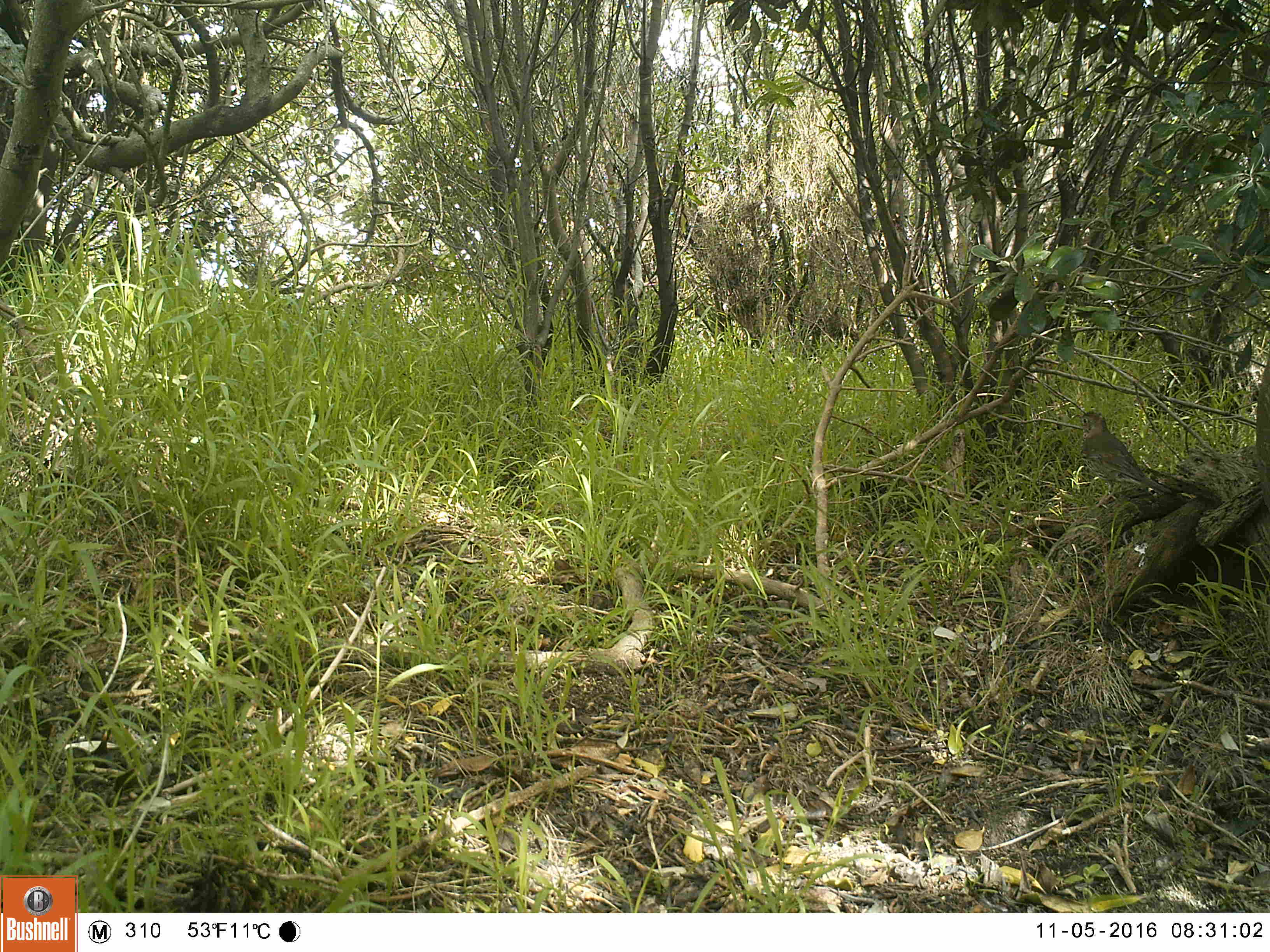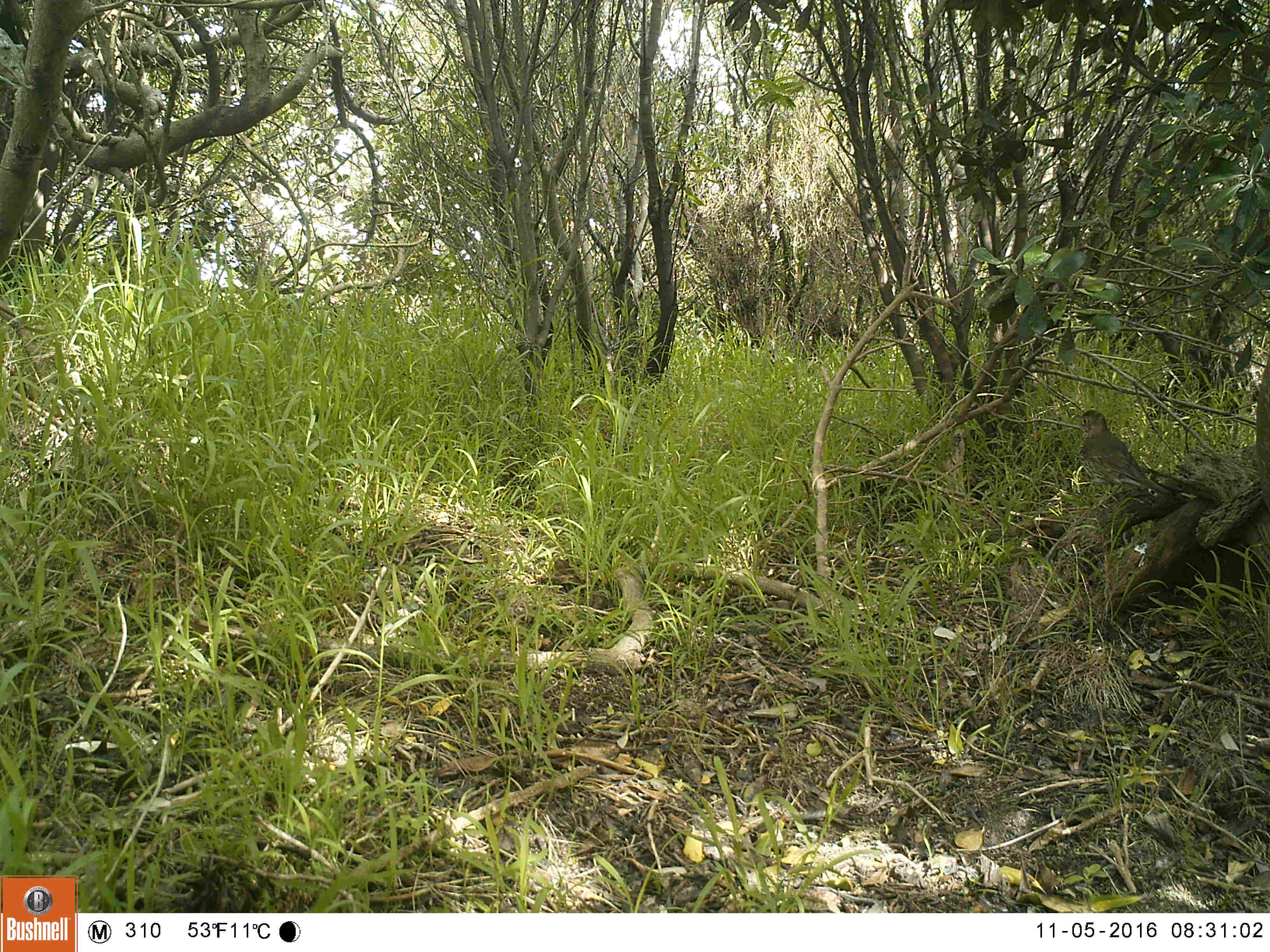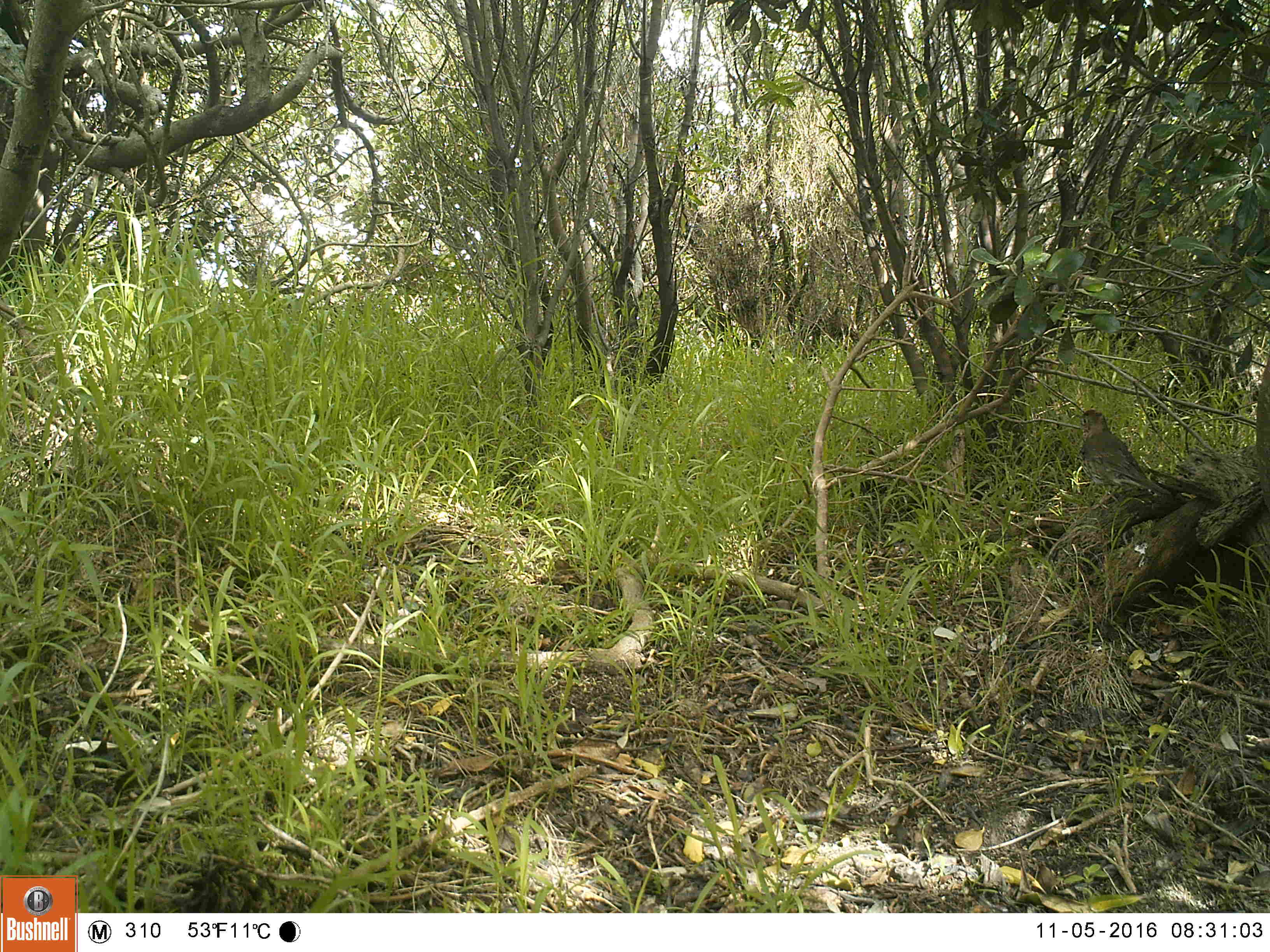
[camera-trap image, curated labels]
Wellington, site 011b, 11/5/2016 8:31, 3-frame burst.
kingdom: Animalia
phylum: Chordata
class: Aves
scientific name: Aves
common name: bird